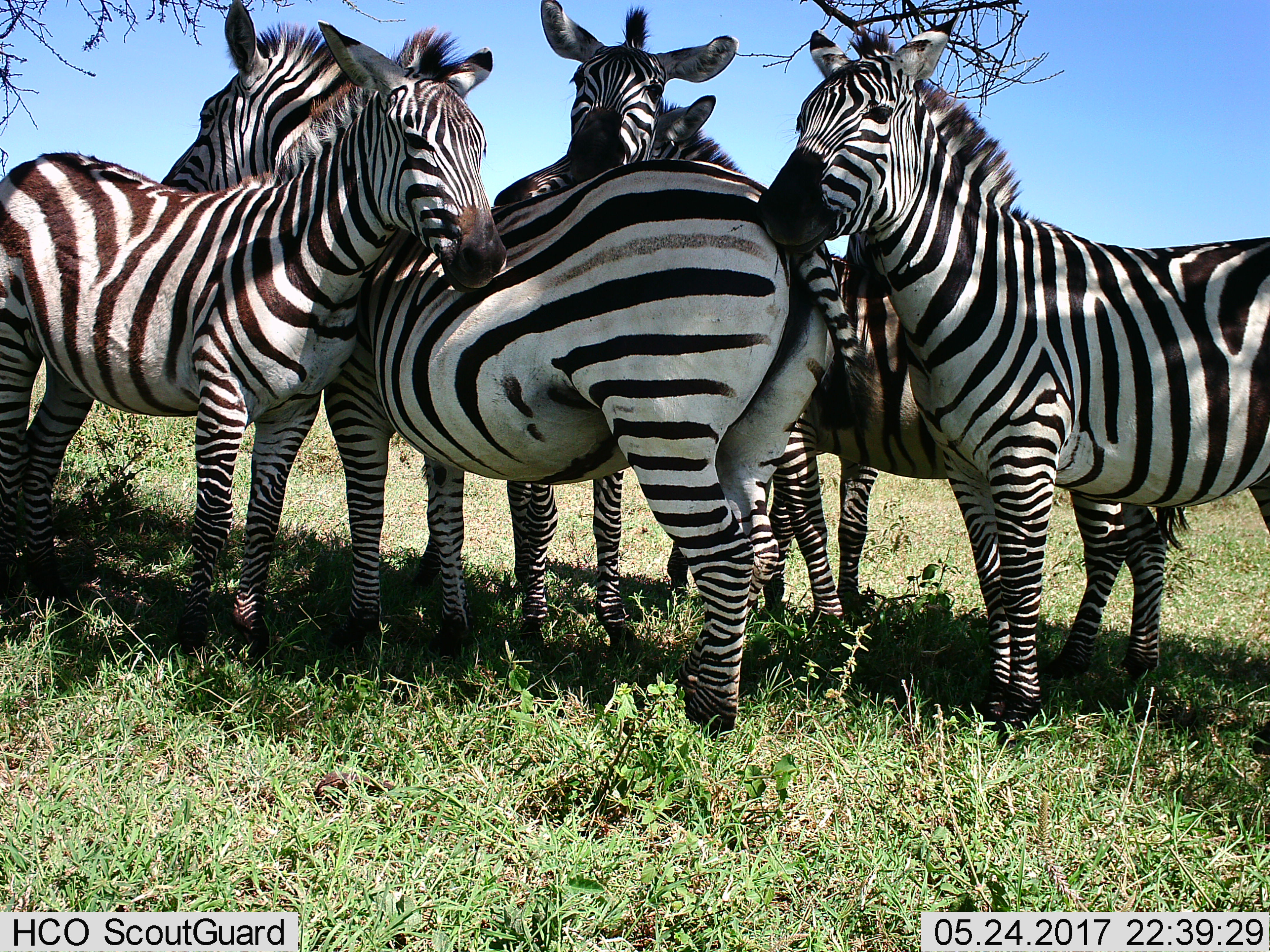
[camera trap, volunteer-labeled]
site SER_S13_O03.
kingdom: Animalia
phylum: Chordata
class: Mammalia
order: Perissodactyla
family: Equidae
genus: Equus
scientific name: Equus quagga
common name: plains zebra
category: zebraplains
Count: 5.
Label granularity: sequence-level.